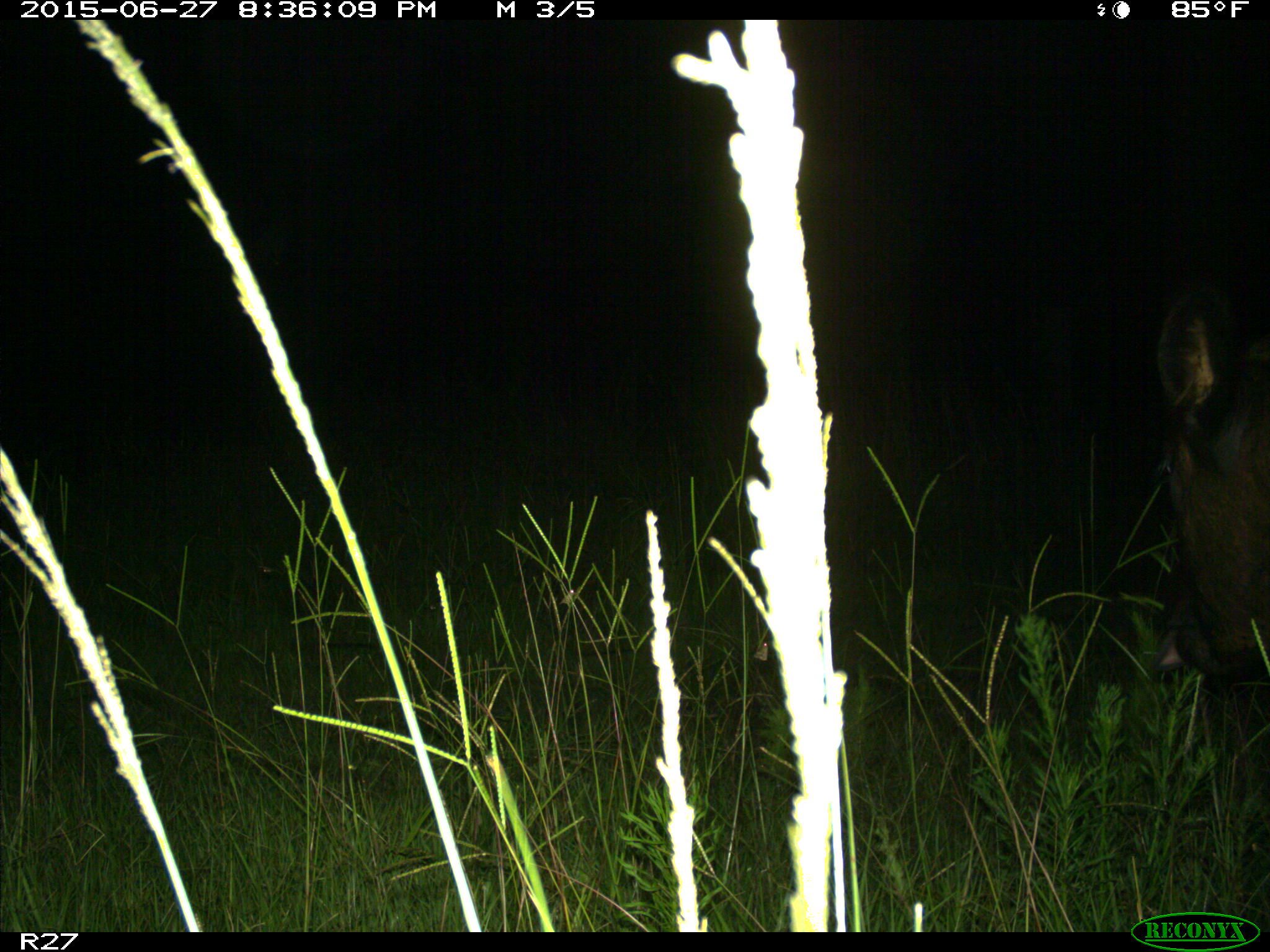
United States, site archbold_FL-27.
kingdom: Animalia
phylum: Chordata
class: Mammalia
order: Artiodactyla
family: Bovidae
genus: Bos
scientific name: Bos taurus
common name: domestic cow